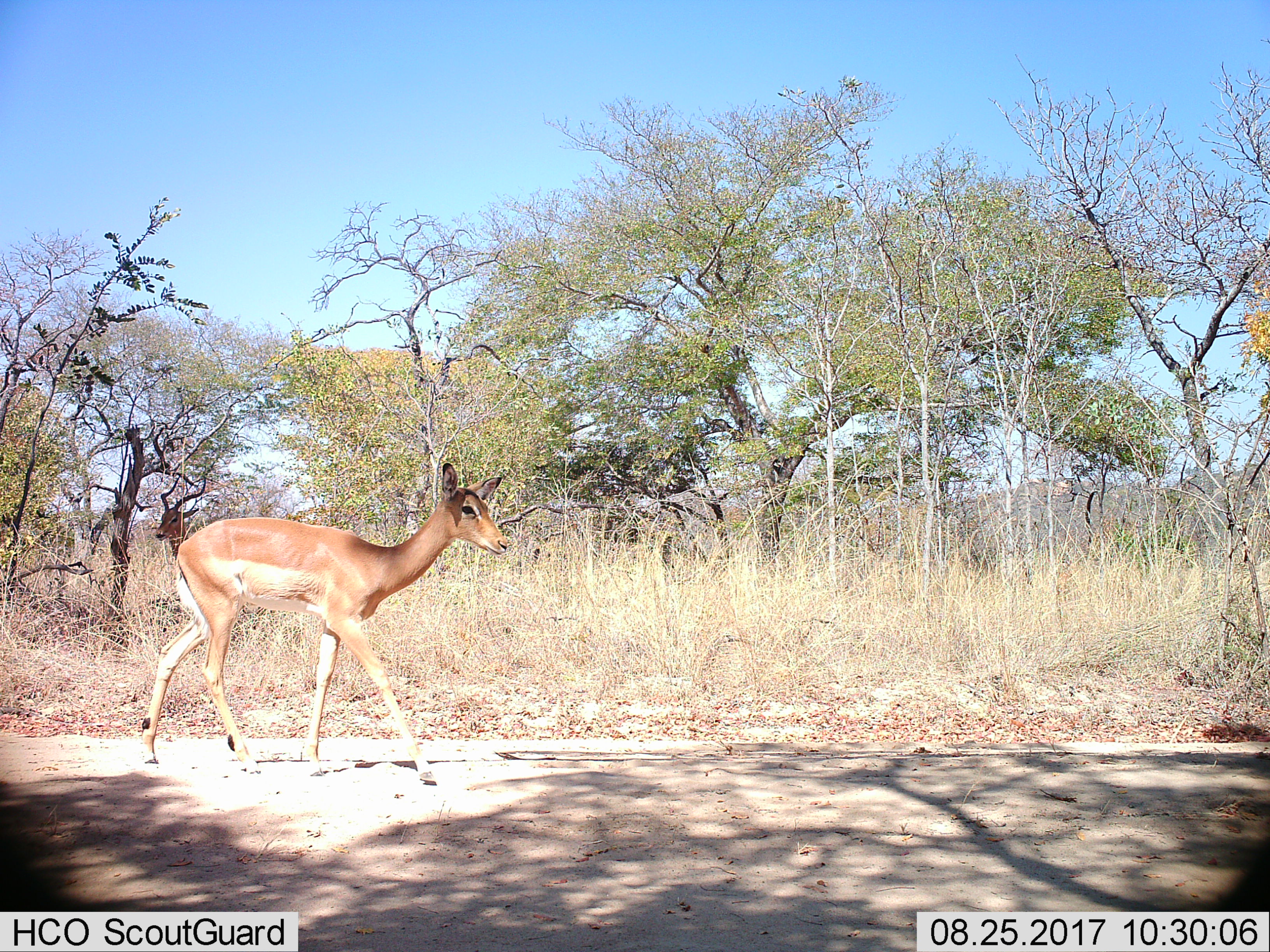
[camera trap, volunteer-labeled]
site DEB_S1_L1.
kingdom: Animalia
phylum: Chordata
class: Mammalia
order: Artiodactyla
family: Bovidae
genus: Aepyceros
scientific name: Aepyceros melampus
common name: impala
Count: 1.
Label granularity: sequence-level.